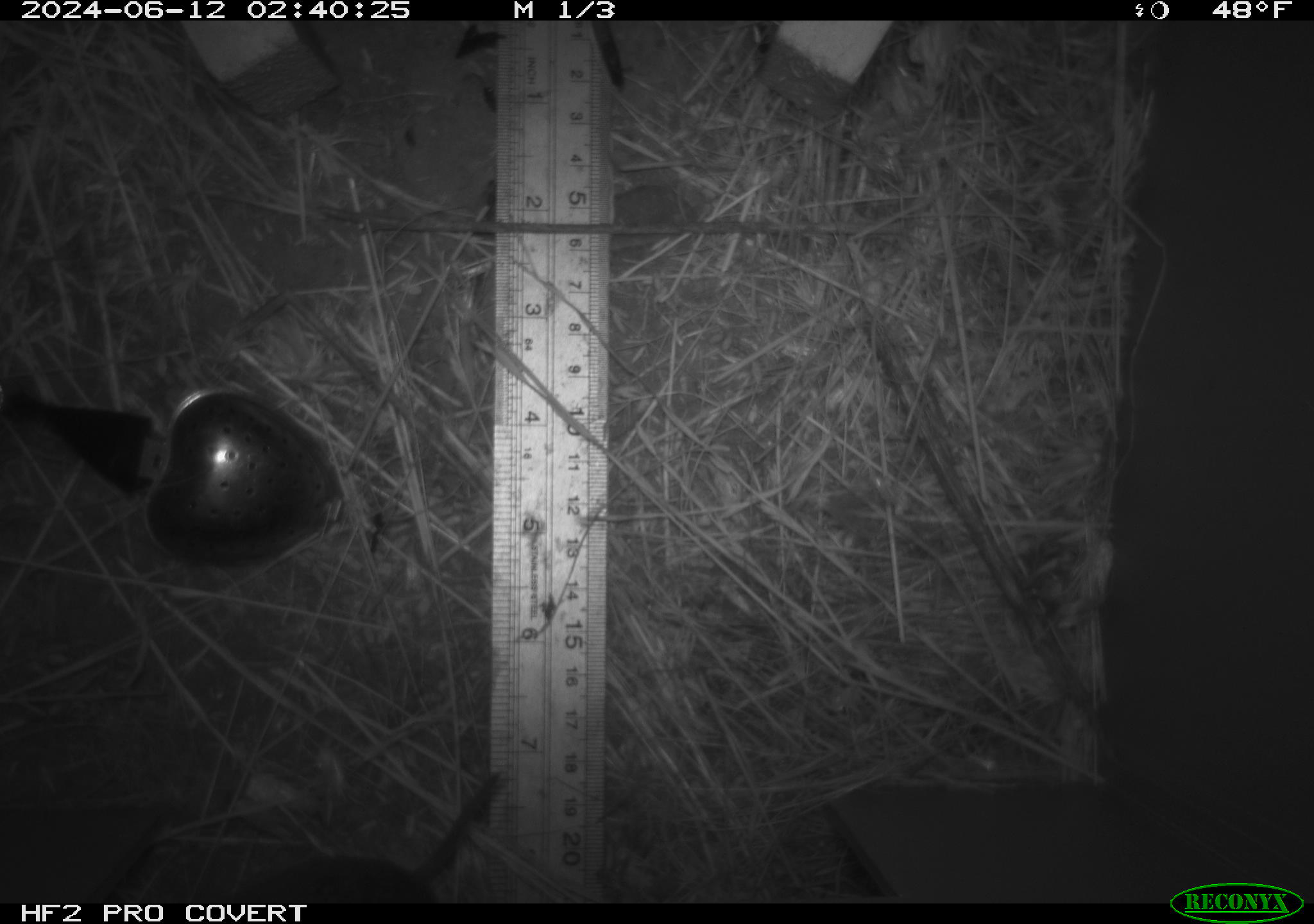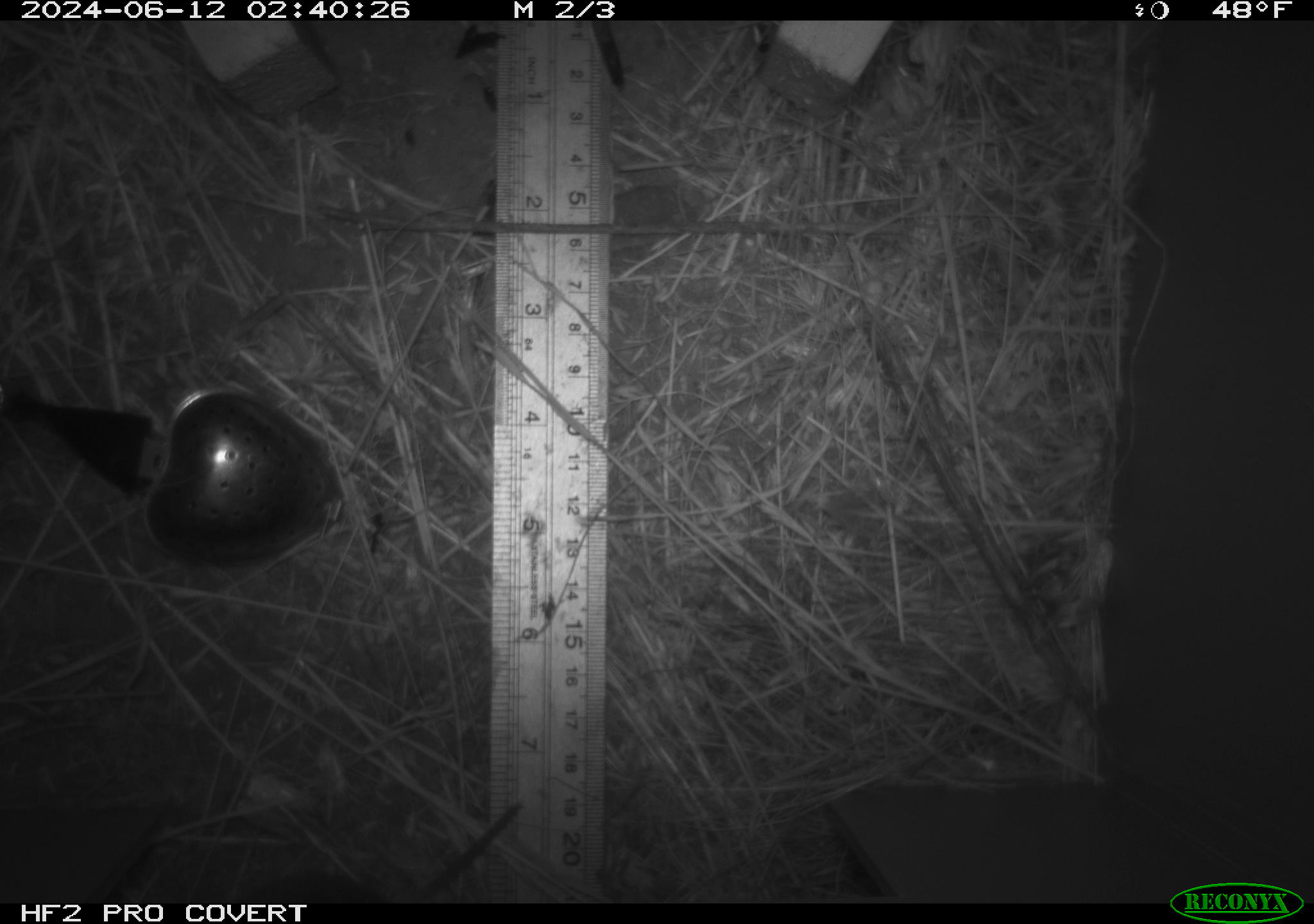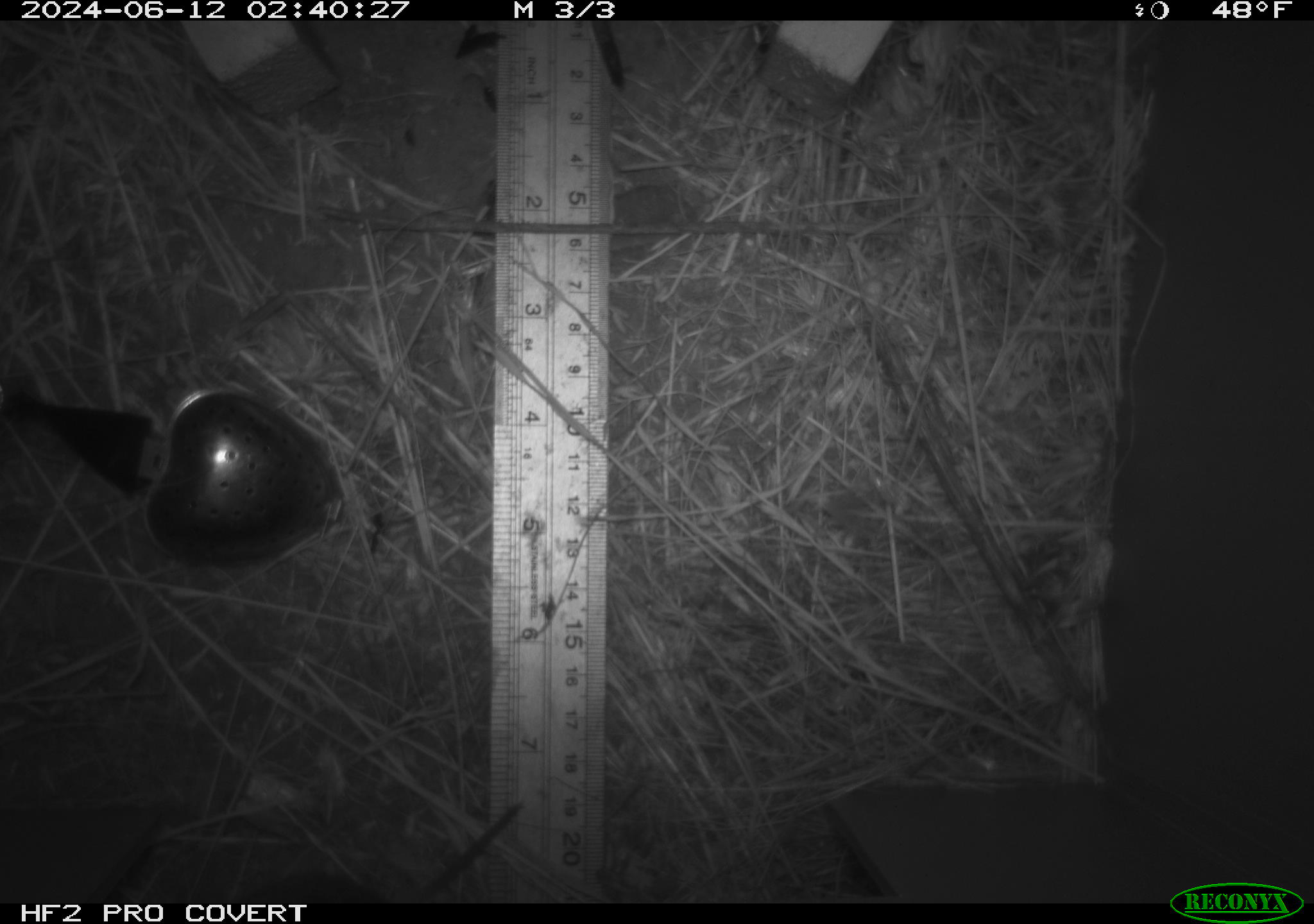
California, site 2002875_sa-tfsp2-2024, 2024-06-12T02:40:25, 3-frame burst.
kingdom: Animalia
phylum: Chordata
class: Mammalia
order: Rodentia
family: Cricetidae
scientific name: Arvicolinae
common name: voles, lemmings, and muskrats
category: arvicolinae subfamily